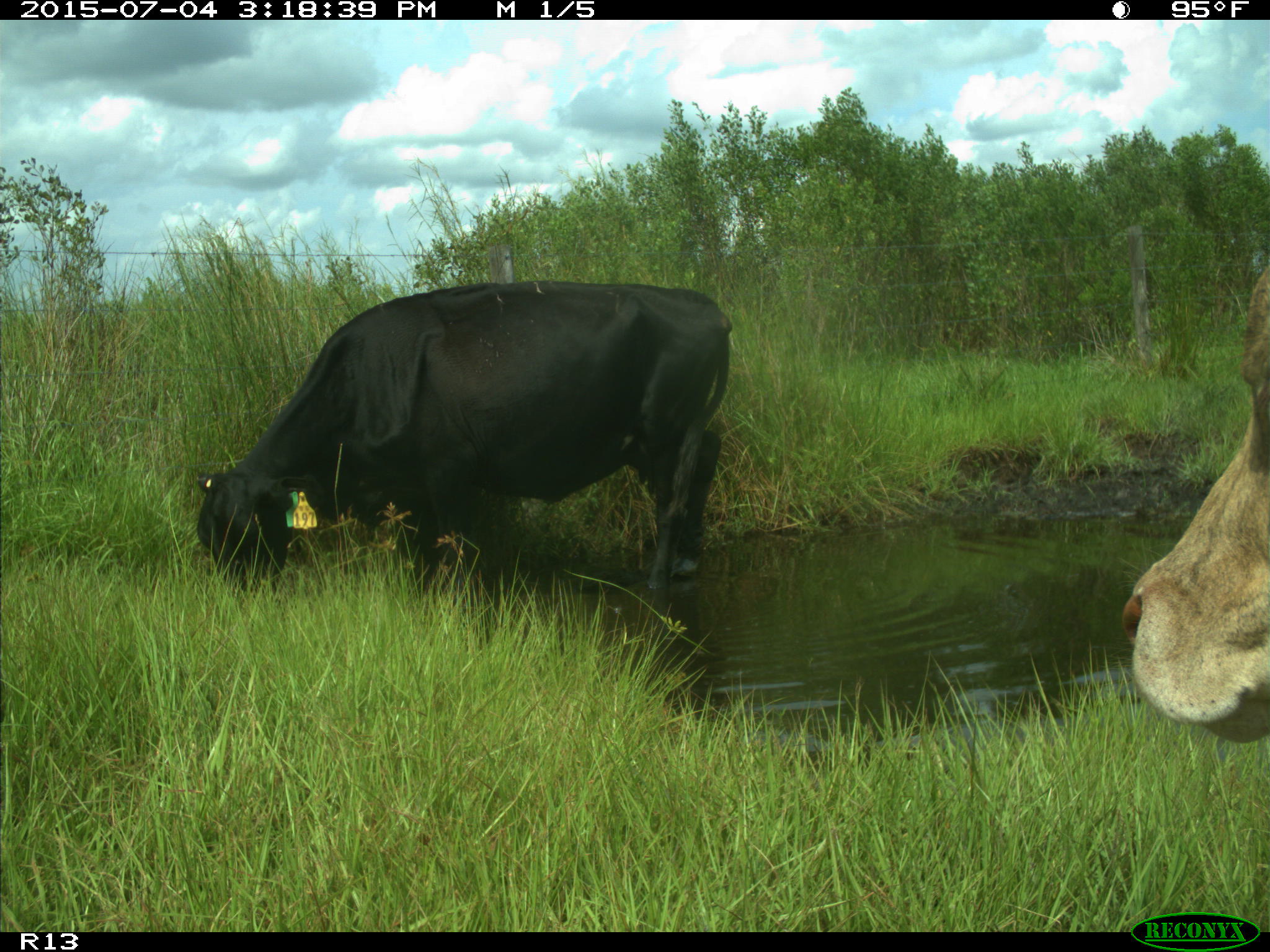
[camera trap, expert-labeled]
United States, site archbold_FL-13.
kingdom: Animalia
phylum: Chordata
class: Mammalia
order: Artiodactyla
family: Bovidae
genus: Bos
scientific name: Bos taurus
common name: domestic cow